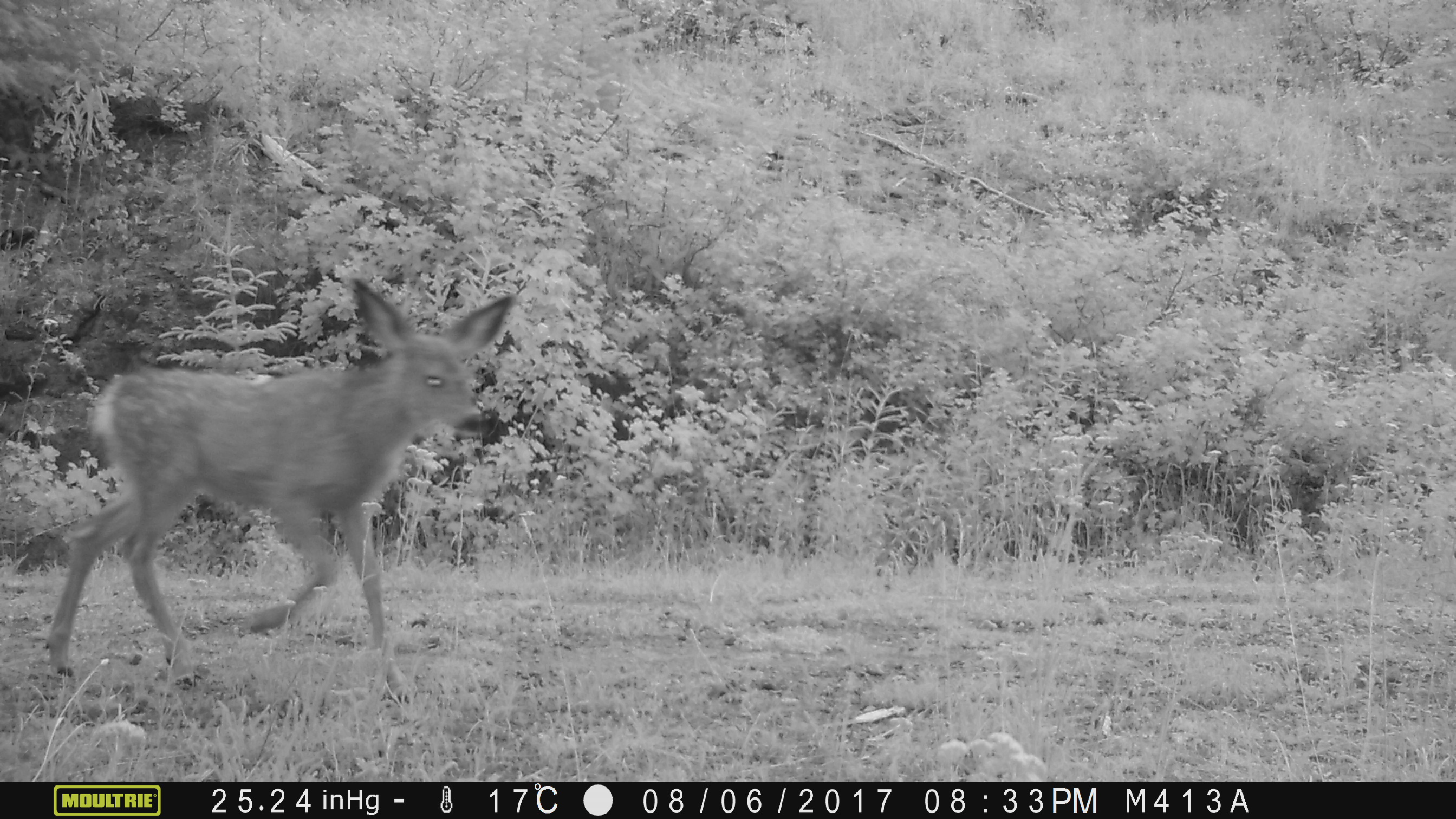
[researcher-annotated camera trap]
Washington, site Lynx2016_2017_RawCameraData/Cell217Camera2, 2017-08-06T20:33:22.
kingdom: Animalia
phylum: Chordata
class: Mammalia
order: Artiodactyla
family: Cervidae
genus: Odocoileus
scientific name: Odocoileus hemionus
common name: mule deer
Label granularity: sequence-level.